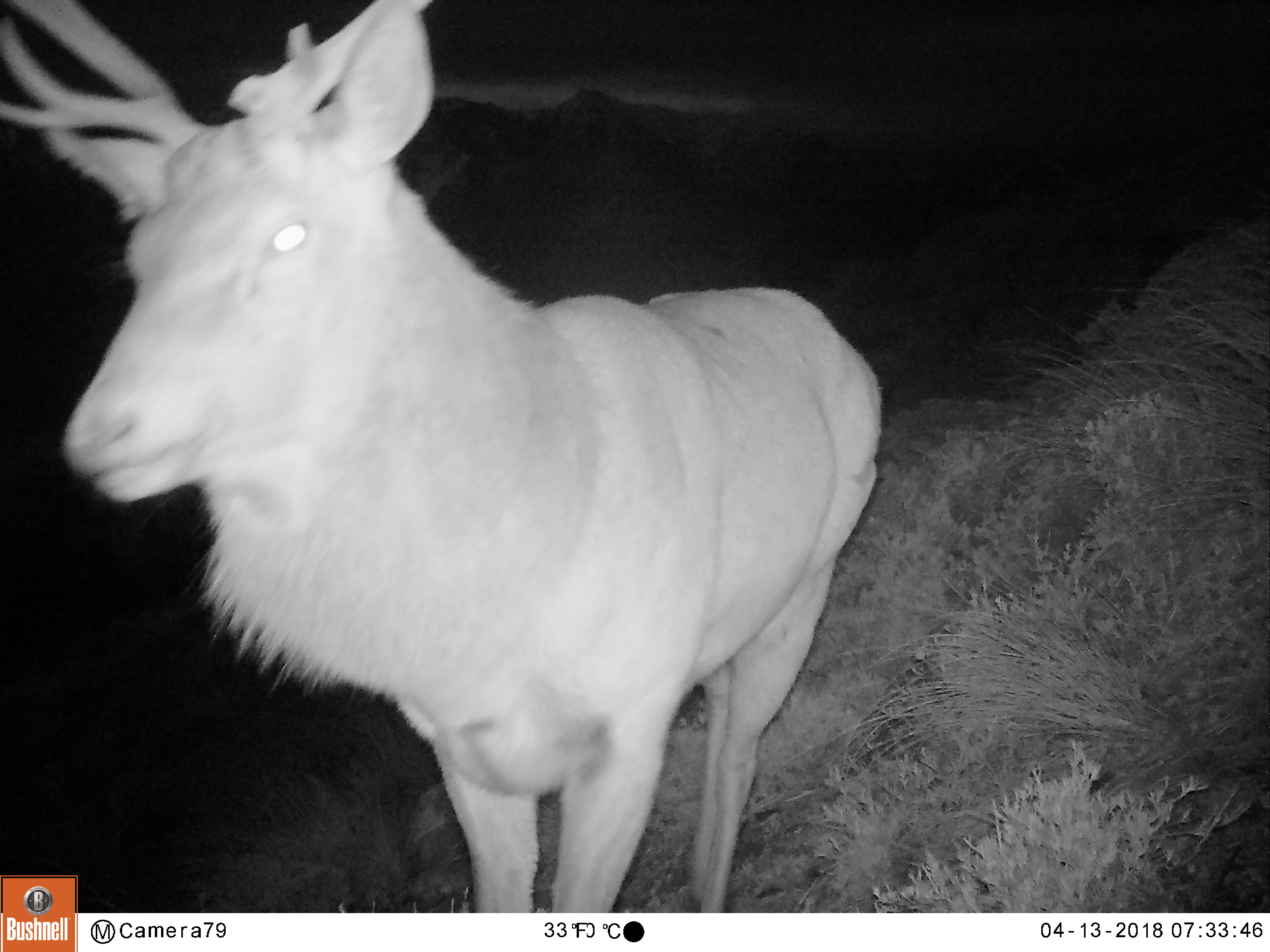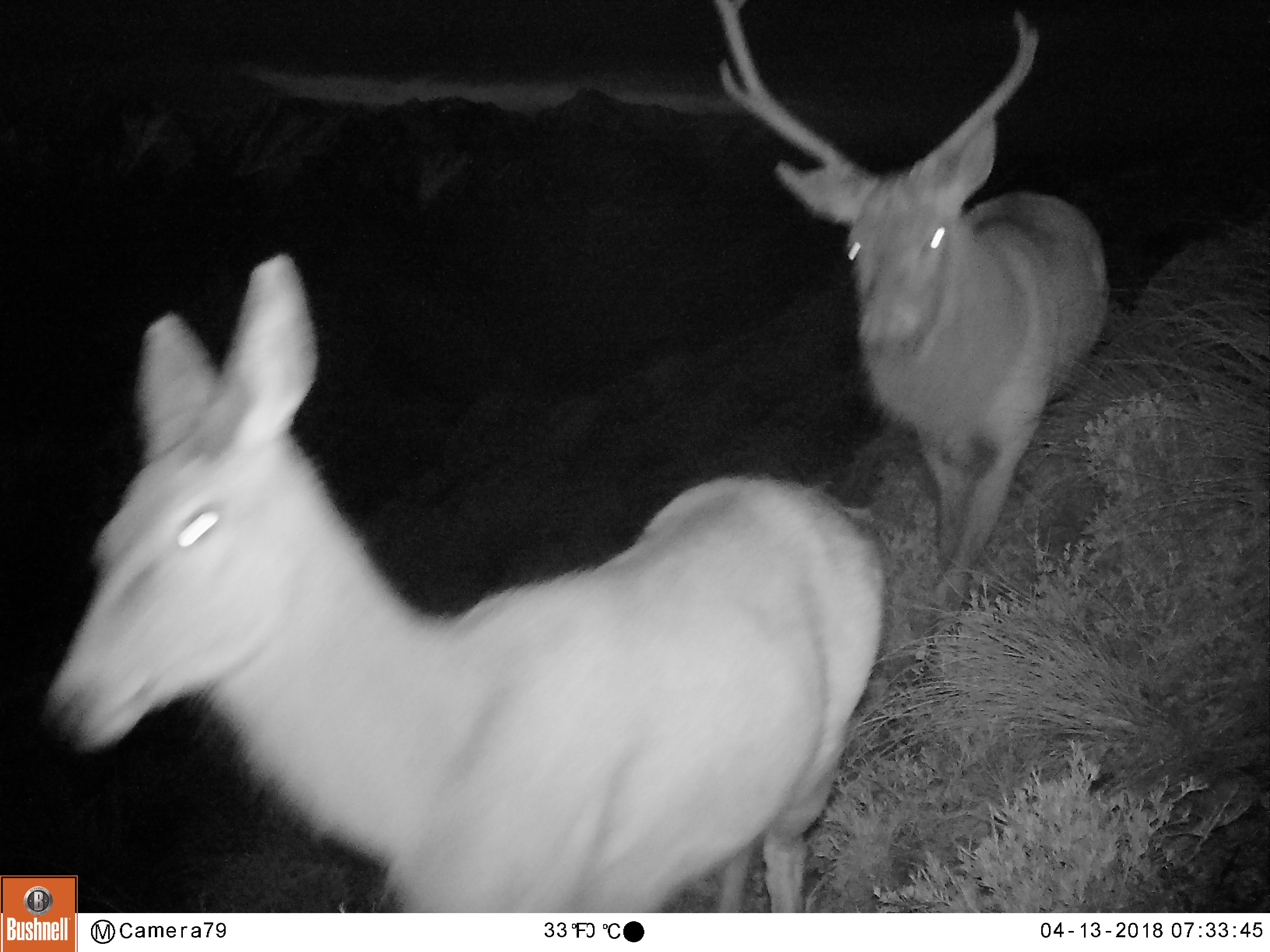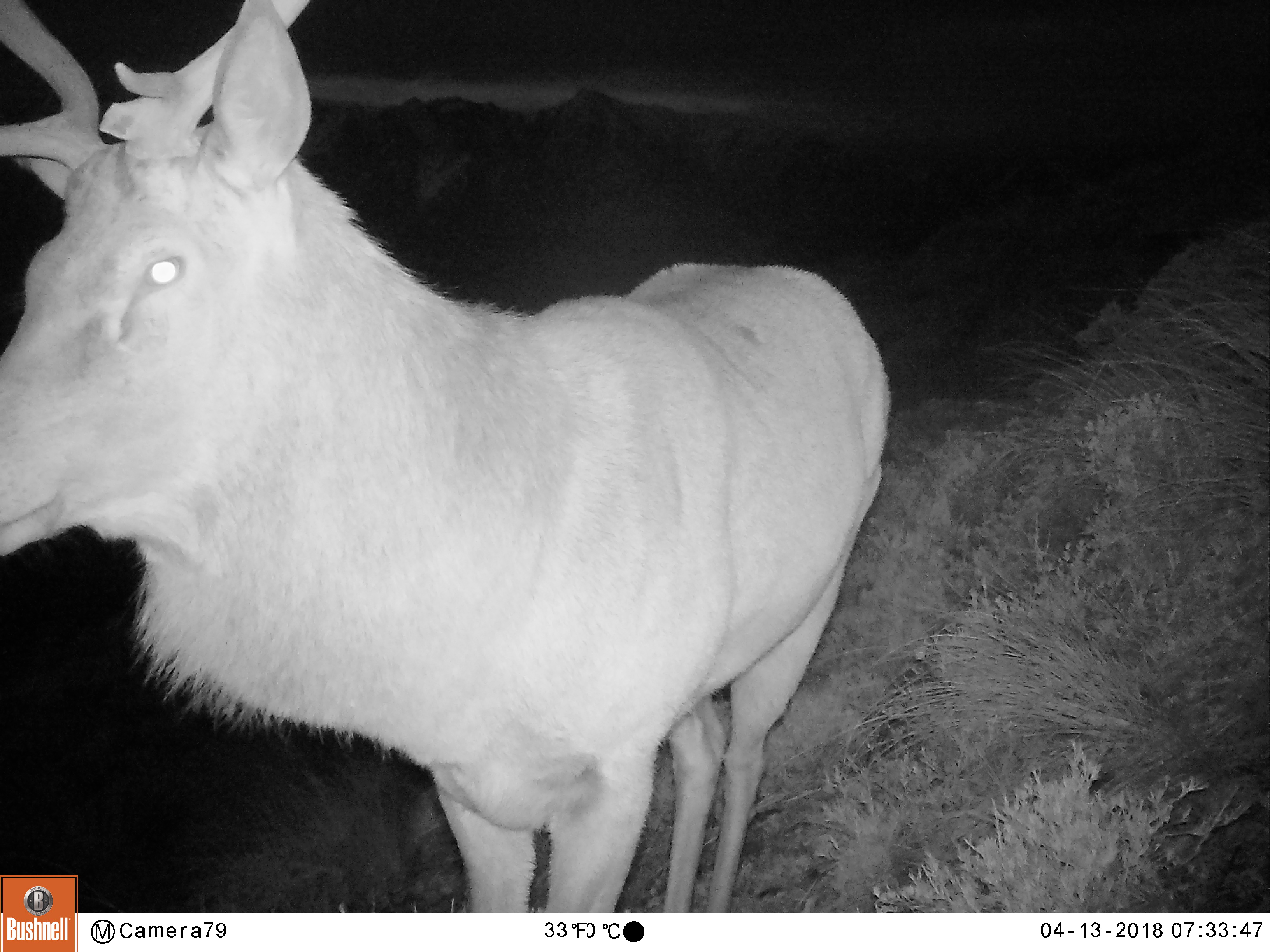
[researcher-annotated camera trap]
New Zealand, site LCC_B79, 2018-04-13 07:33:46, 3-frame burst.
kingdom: Animalia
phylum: Chordata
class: Mammalia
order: Artiodactyla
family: Cervidae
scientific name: Cervidae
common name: deer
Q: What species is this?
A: Deer (Cervidae).